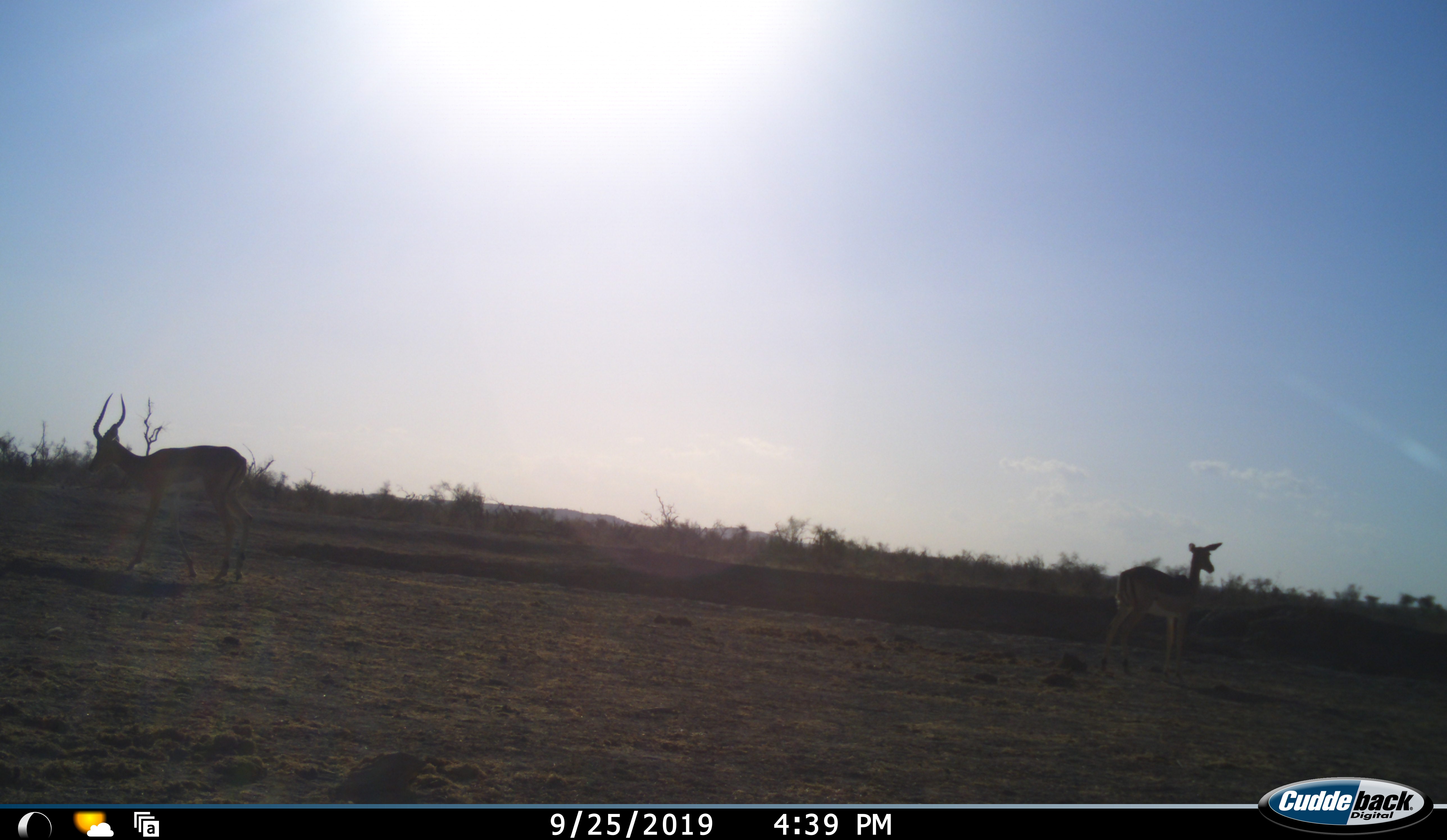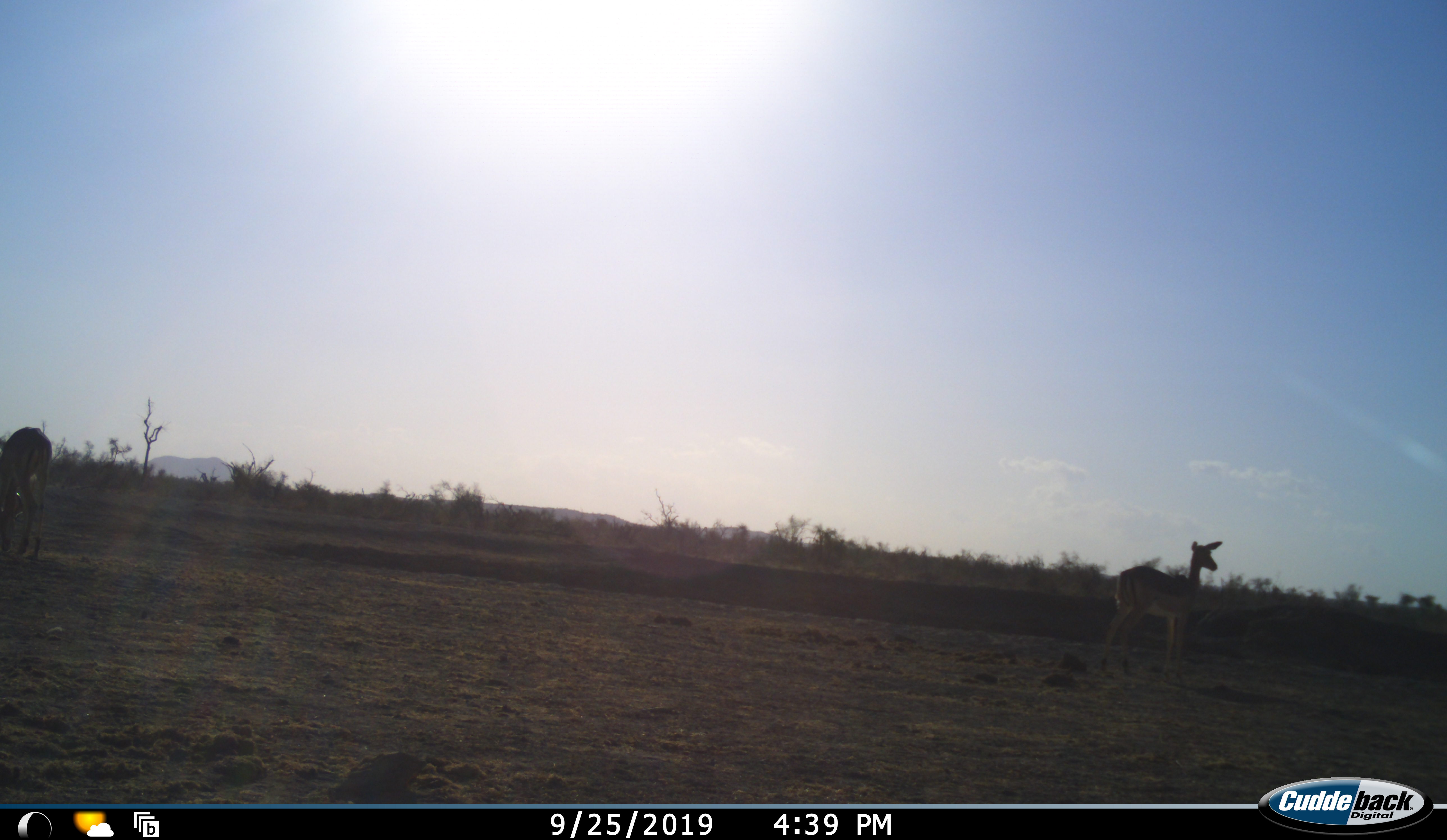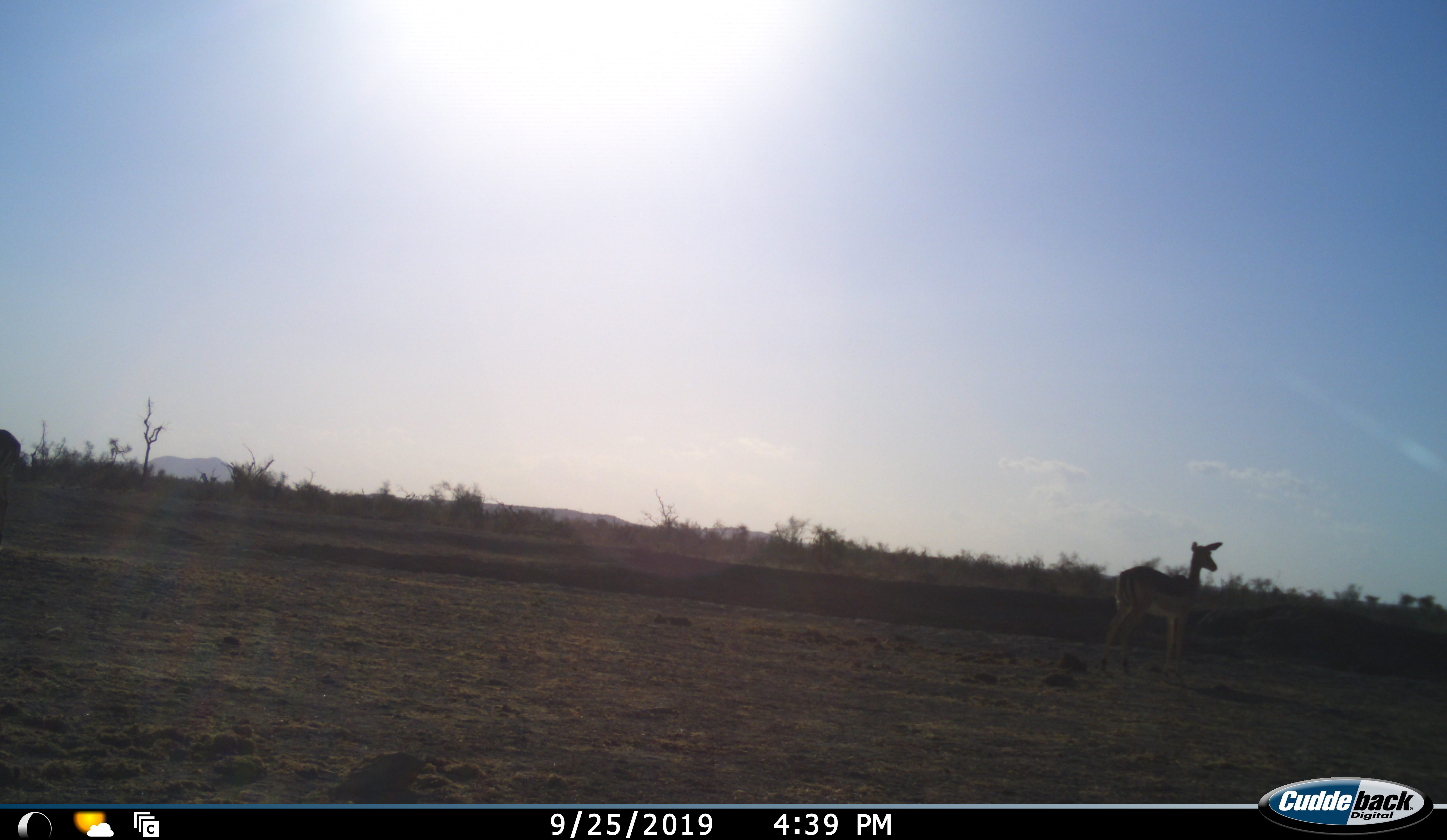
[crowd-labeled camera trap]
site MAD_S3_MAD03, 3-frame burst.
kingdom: Animalia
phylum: Chordata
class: Mammalia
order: Artiodactyla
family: Bovidae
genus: Aepyceros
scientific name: Aepyceros melampus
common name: impala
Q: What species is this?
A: Impala (Aepyceros melampus).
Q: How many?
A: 2.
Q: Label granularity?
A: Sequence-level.